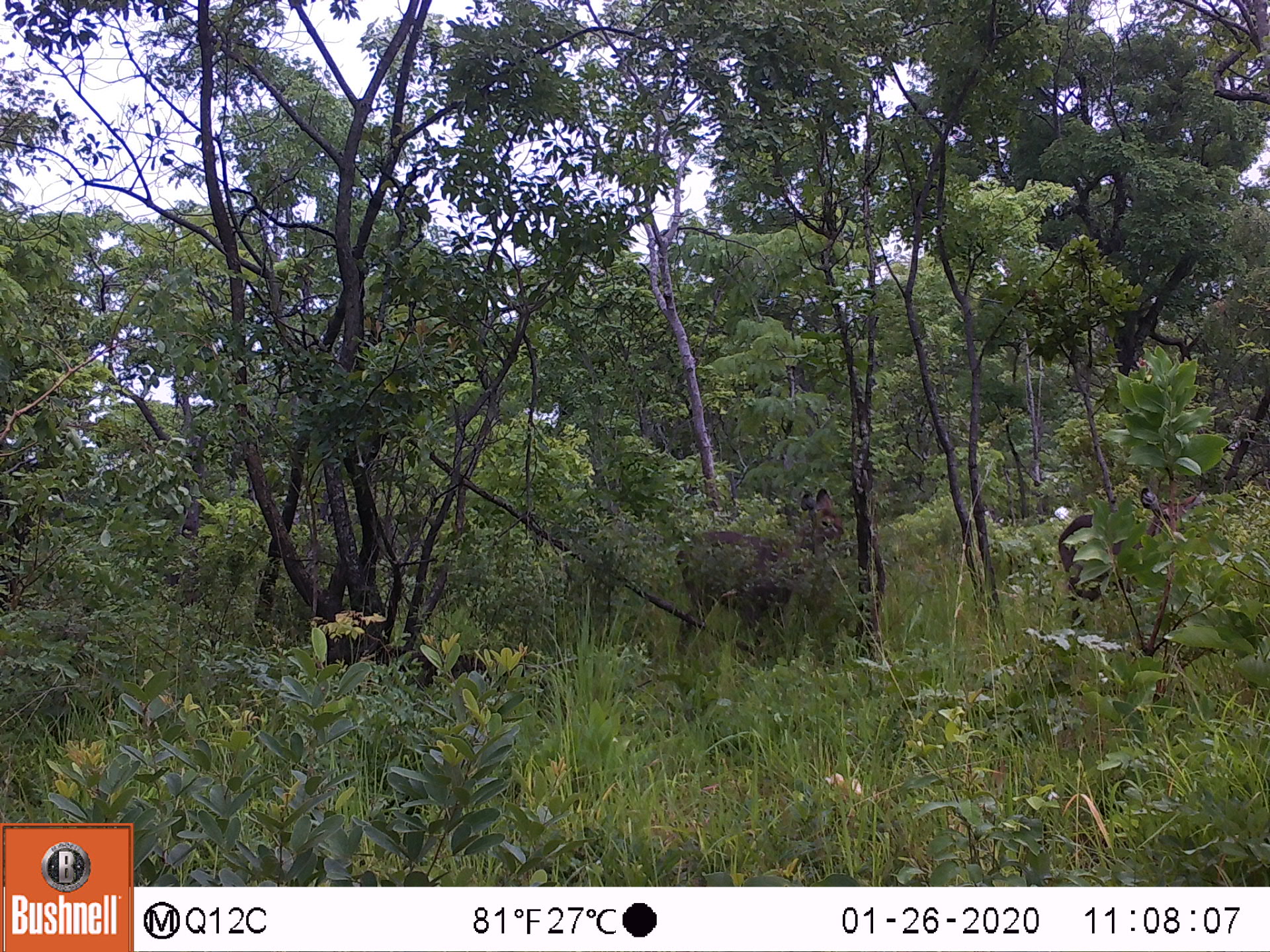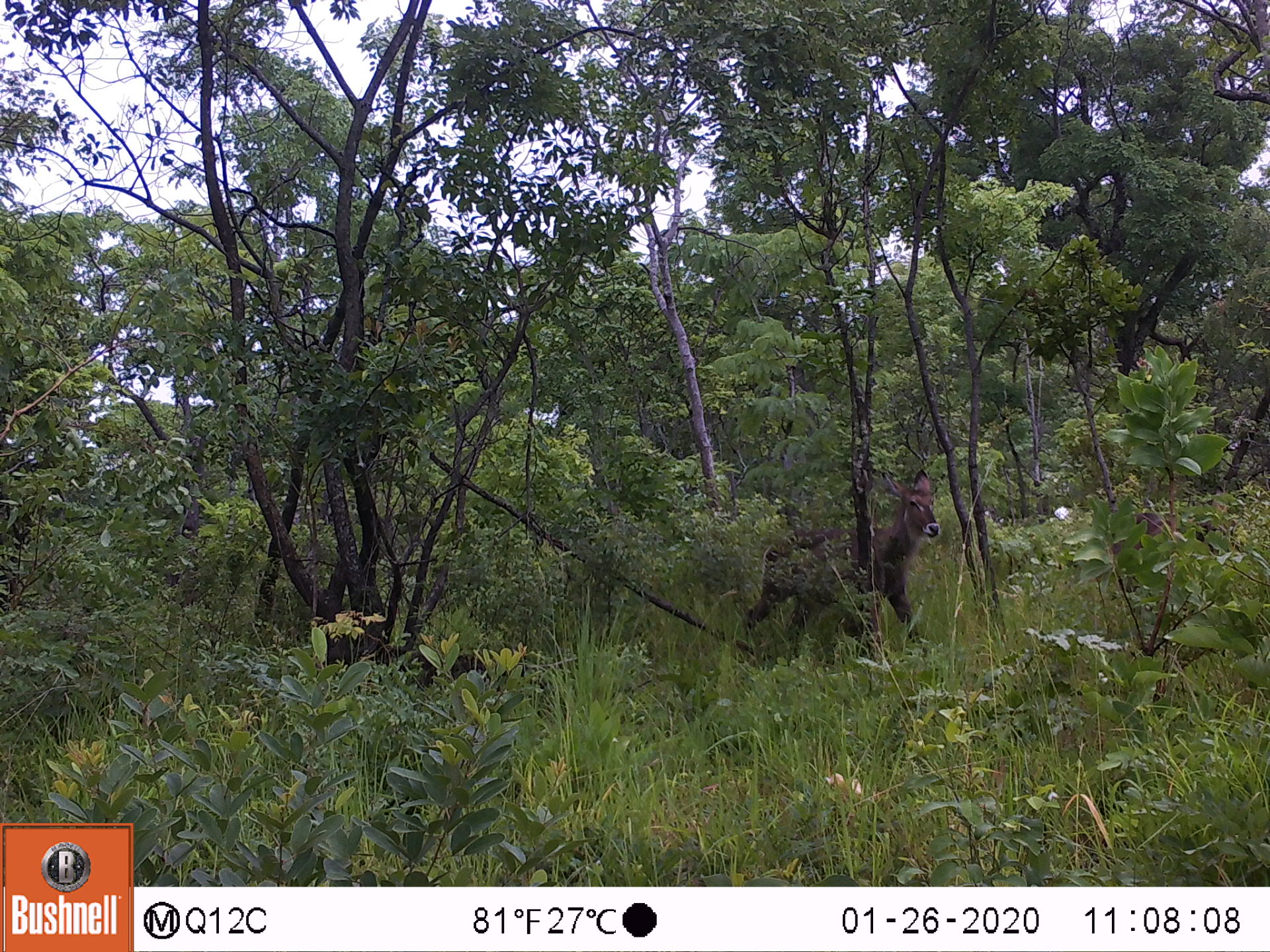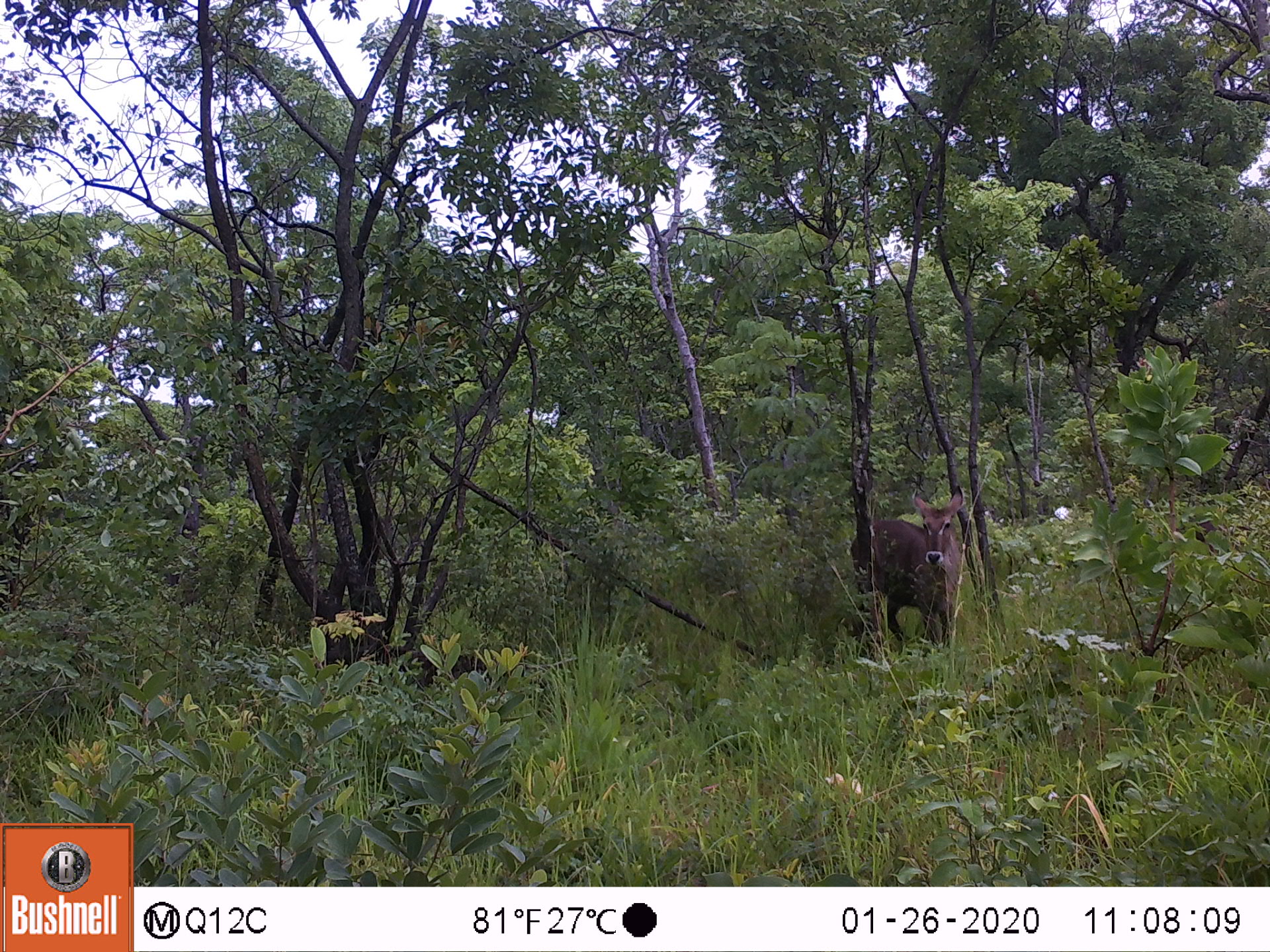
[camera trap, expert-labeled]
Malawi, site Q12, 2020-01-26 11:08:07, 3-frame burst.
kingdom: Animalia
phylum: Chordata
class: Mammalia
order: Artiodactyla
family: Bovidae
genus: Kobus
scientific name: Kobus ellipsiprymnus ellipsiprymnus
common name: common waterbuck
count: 2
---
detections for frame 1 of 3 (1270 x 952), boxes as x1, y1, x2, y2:
common waterbuck: 668, 491, 848, 658; 1061, 488, 1207, 621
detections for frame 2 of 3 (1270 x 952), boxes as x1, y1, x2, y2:
common waterbuck: 733, 471, 941, 648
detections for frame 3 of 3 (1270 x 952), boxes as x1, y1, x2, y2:
common waterbuck: 853, 488, 970, 649